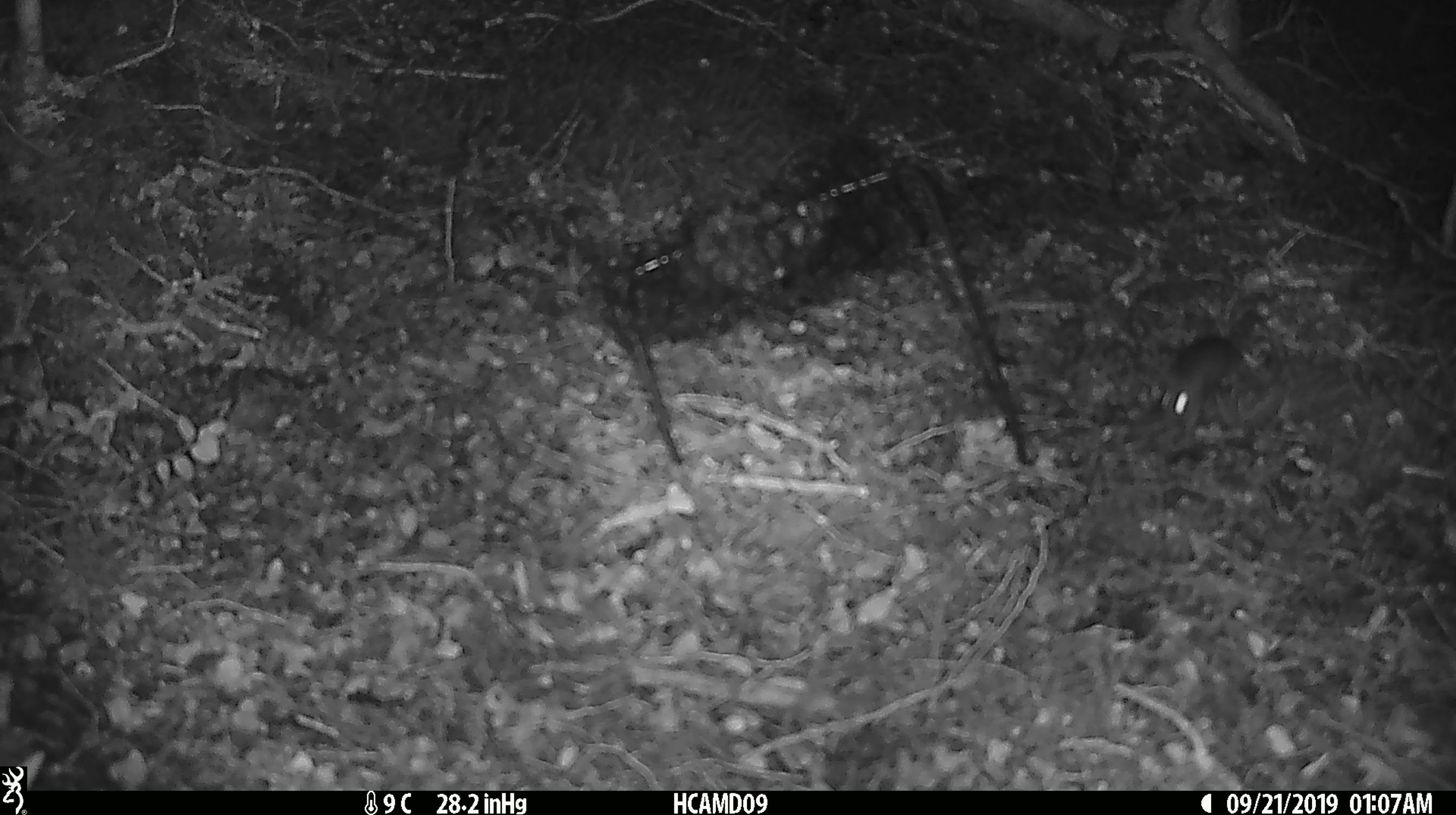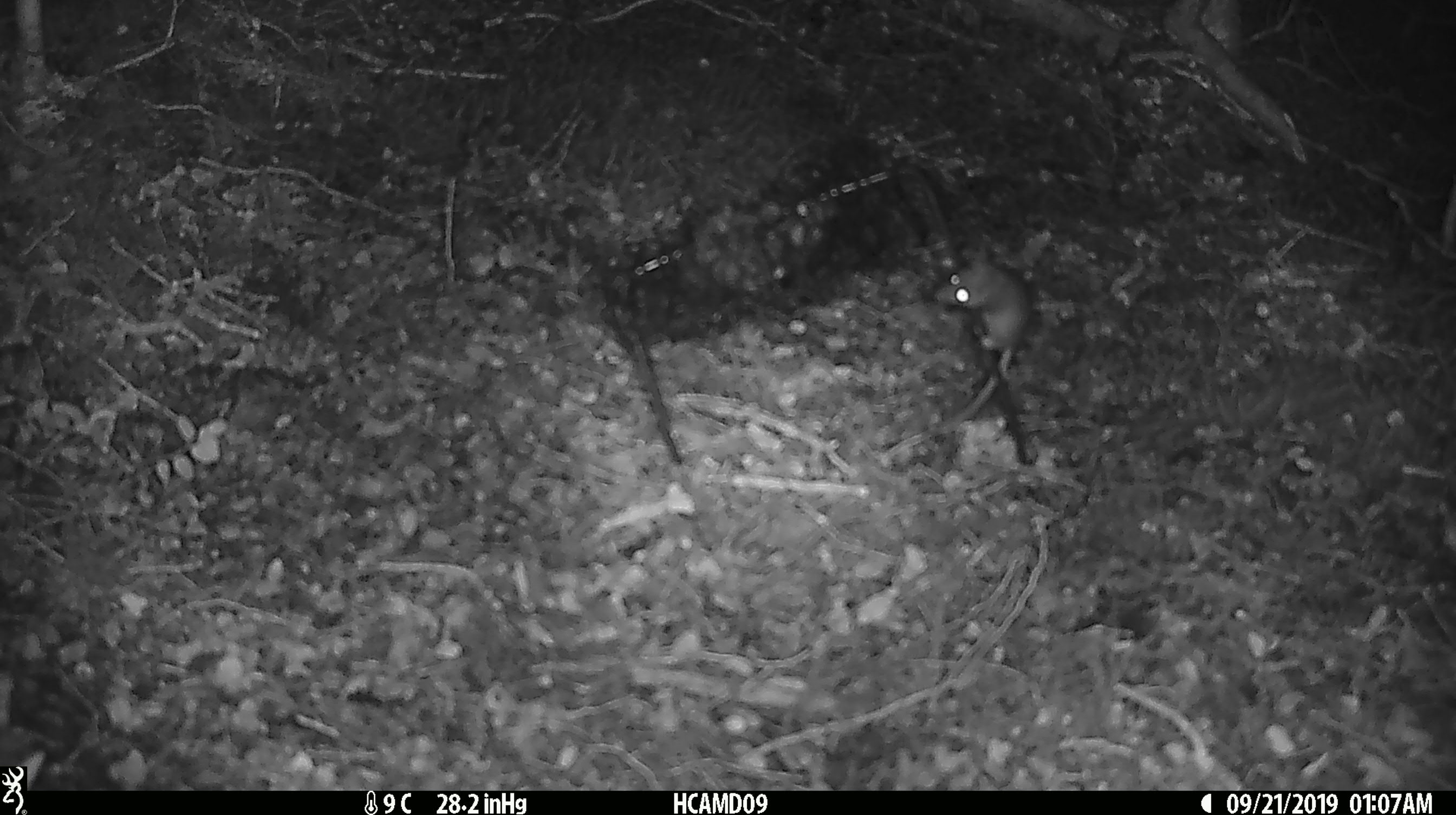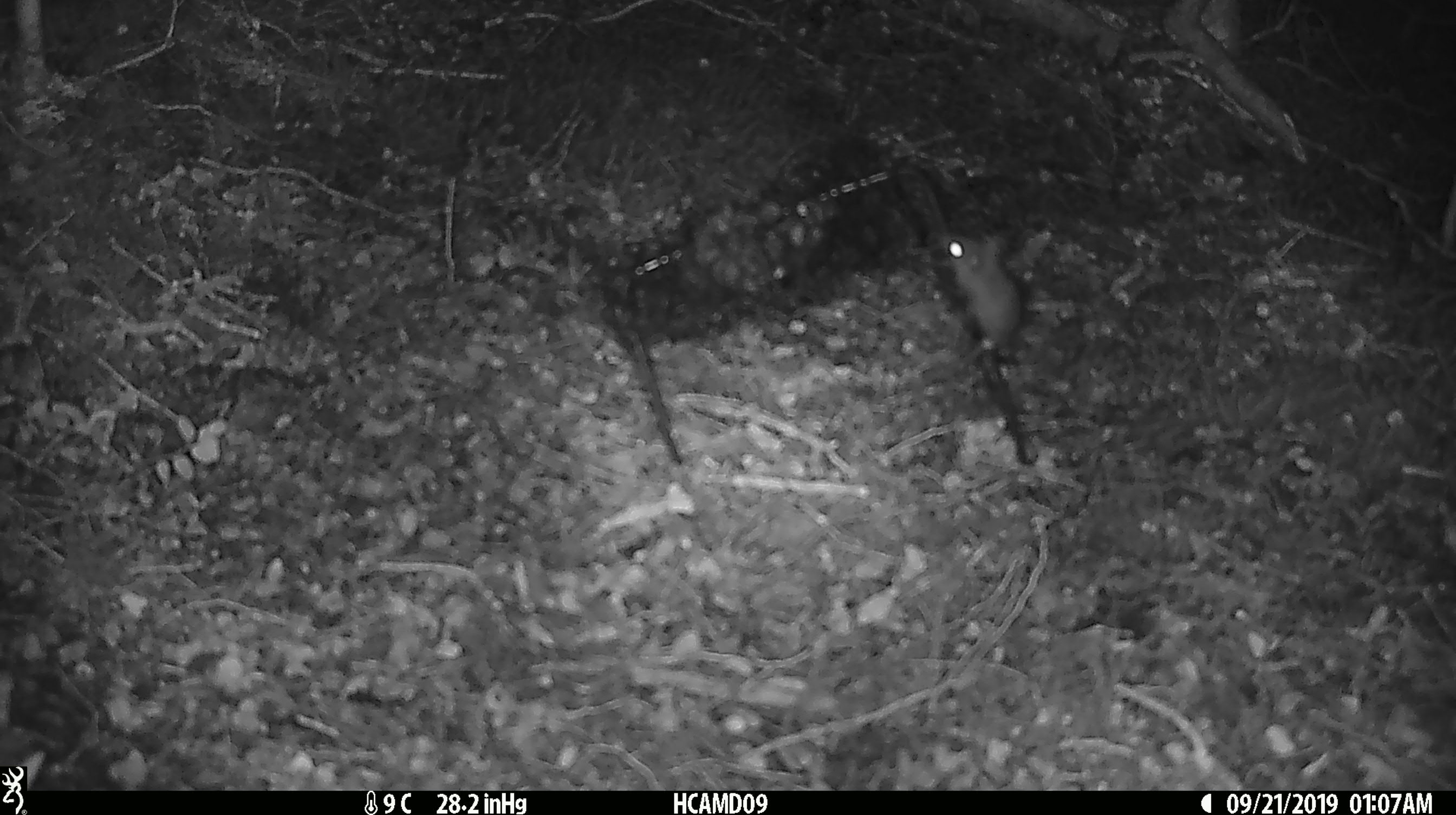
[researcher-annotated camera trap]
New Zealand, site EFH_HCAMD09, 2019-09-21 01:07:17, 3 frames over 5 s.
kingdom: Animalia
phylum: Chordata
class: Mammalia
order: Rodentia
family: Muridae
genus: Mus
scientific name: Mus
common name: mouse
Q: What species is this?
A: Mouse (Mus).